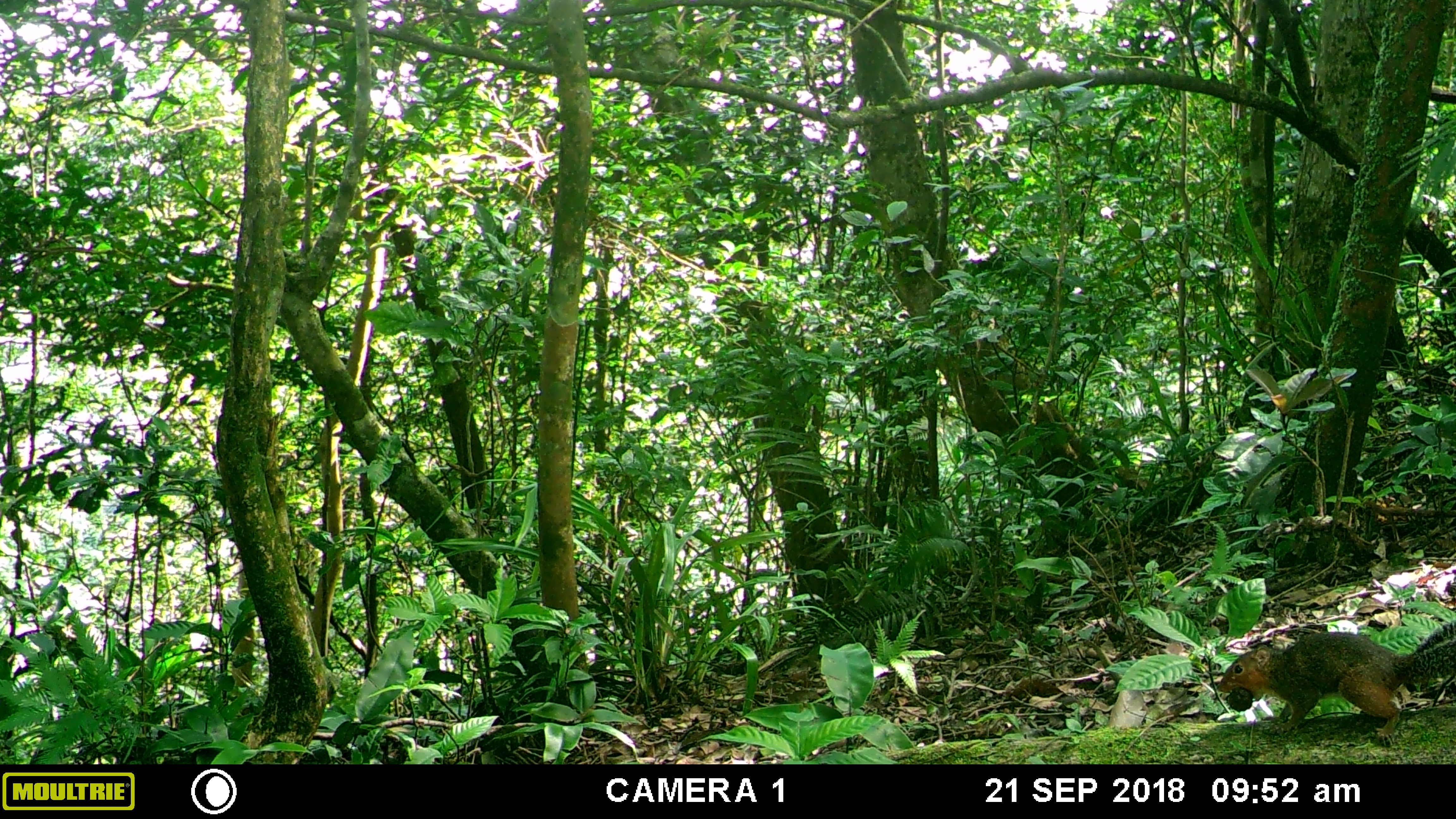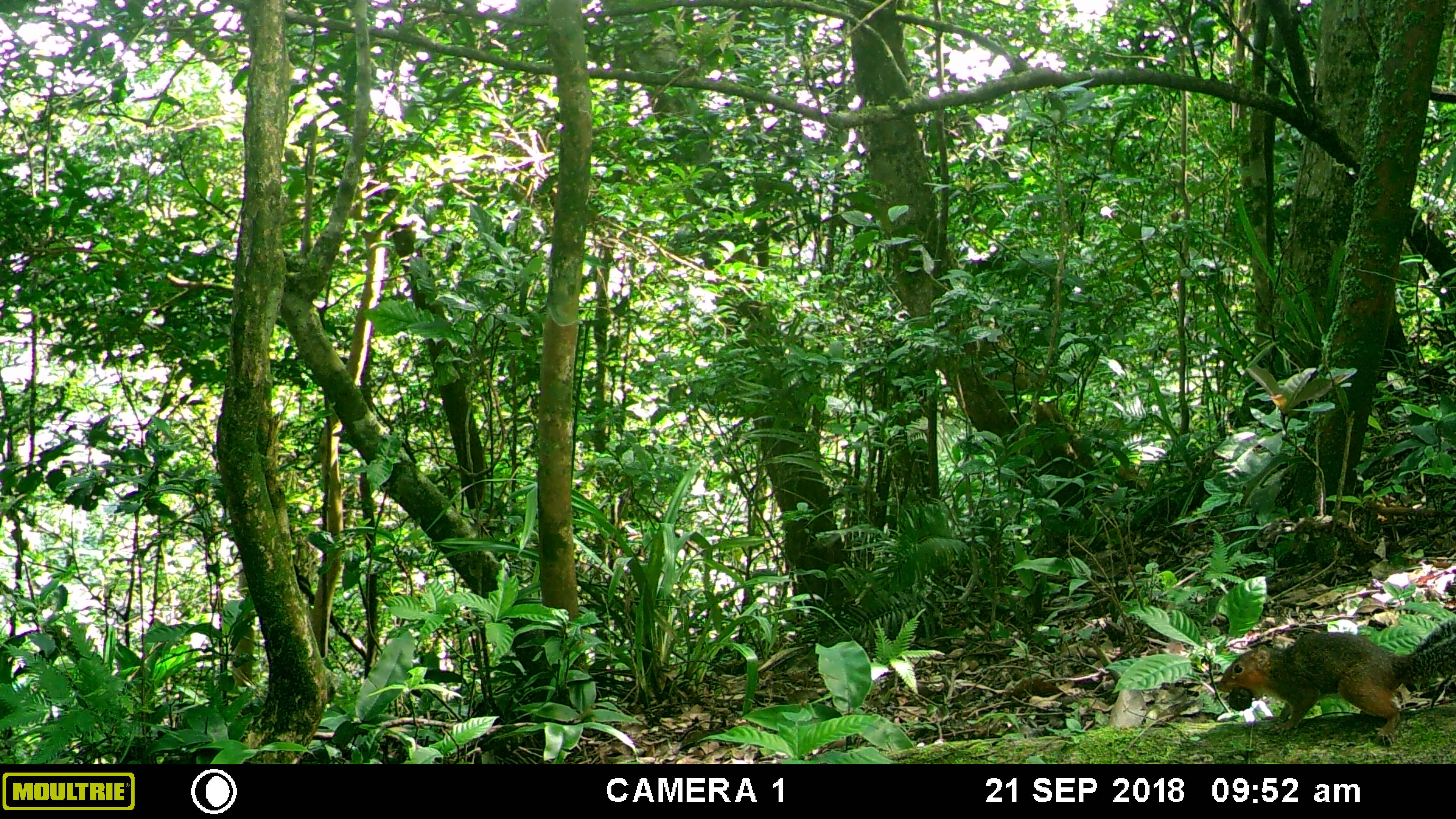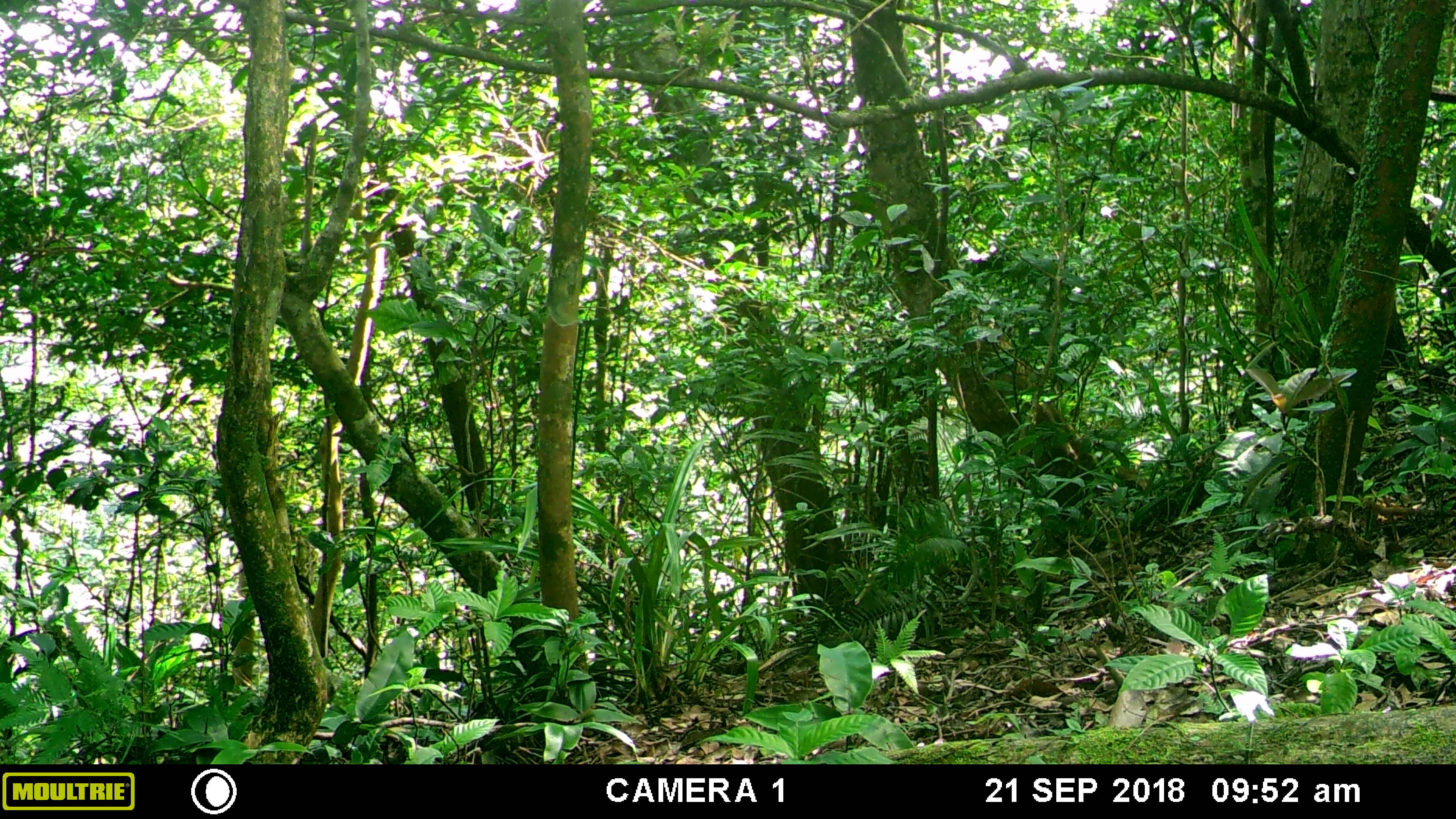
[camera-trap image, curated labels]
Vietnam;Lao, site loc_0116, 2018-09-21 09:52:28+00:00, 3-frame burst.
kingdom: Animalia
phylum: Chordata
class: Mammalia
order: Rodentia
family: Sciuridae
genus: Dremomys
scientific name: Dremomys rufigenis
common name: red-cheeked squirrel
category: red cheeked squirrel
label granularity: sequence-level